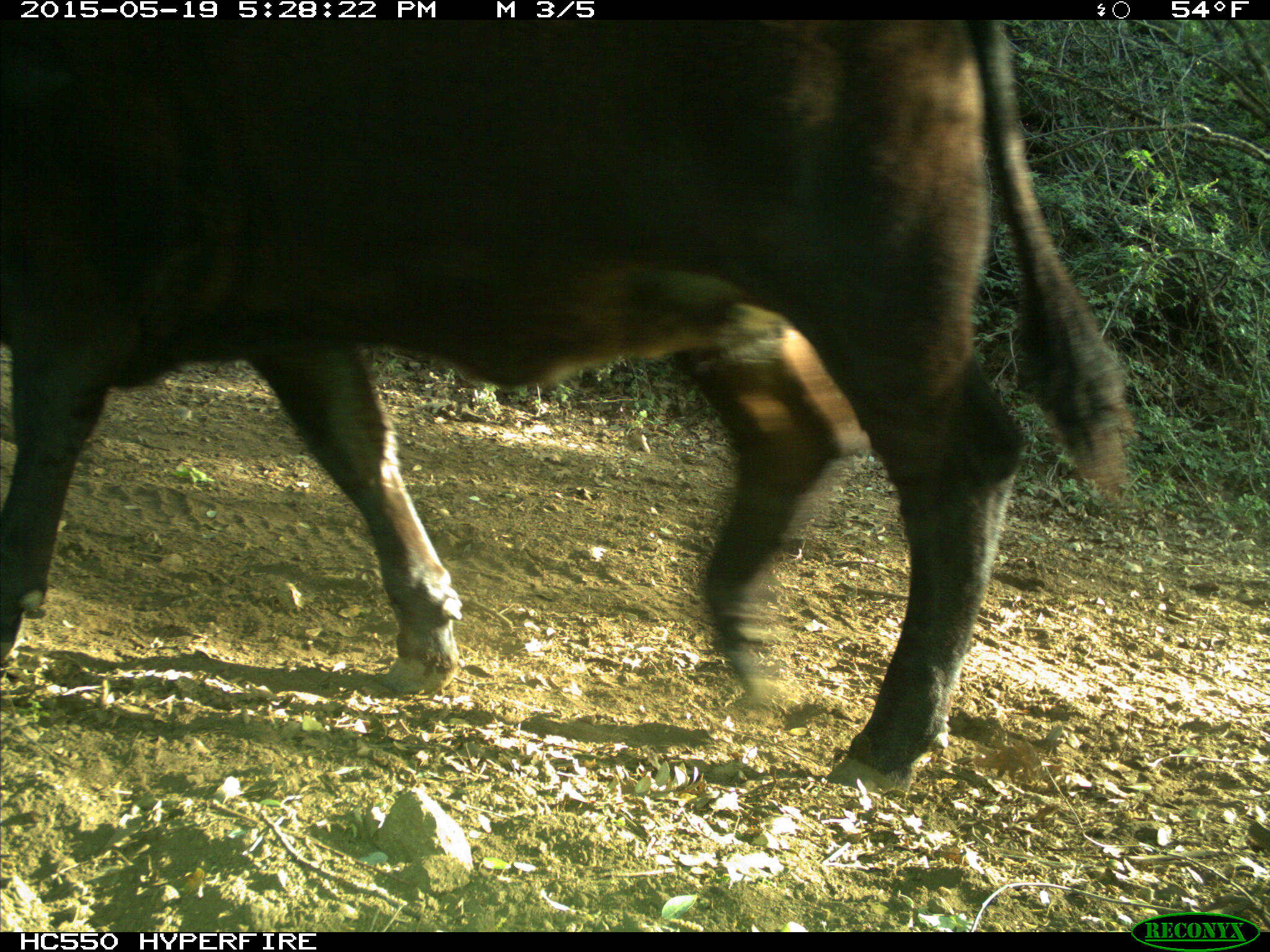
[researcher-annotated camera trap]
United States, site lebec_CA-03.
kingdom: Animalia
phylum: Chordata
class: Mammalia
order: Artiodactyla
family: Bovidae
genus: Bos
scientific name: Bos taurus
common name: domestic cow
Bos taurus (domestic cow).